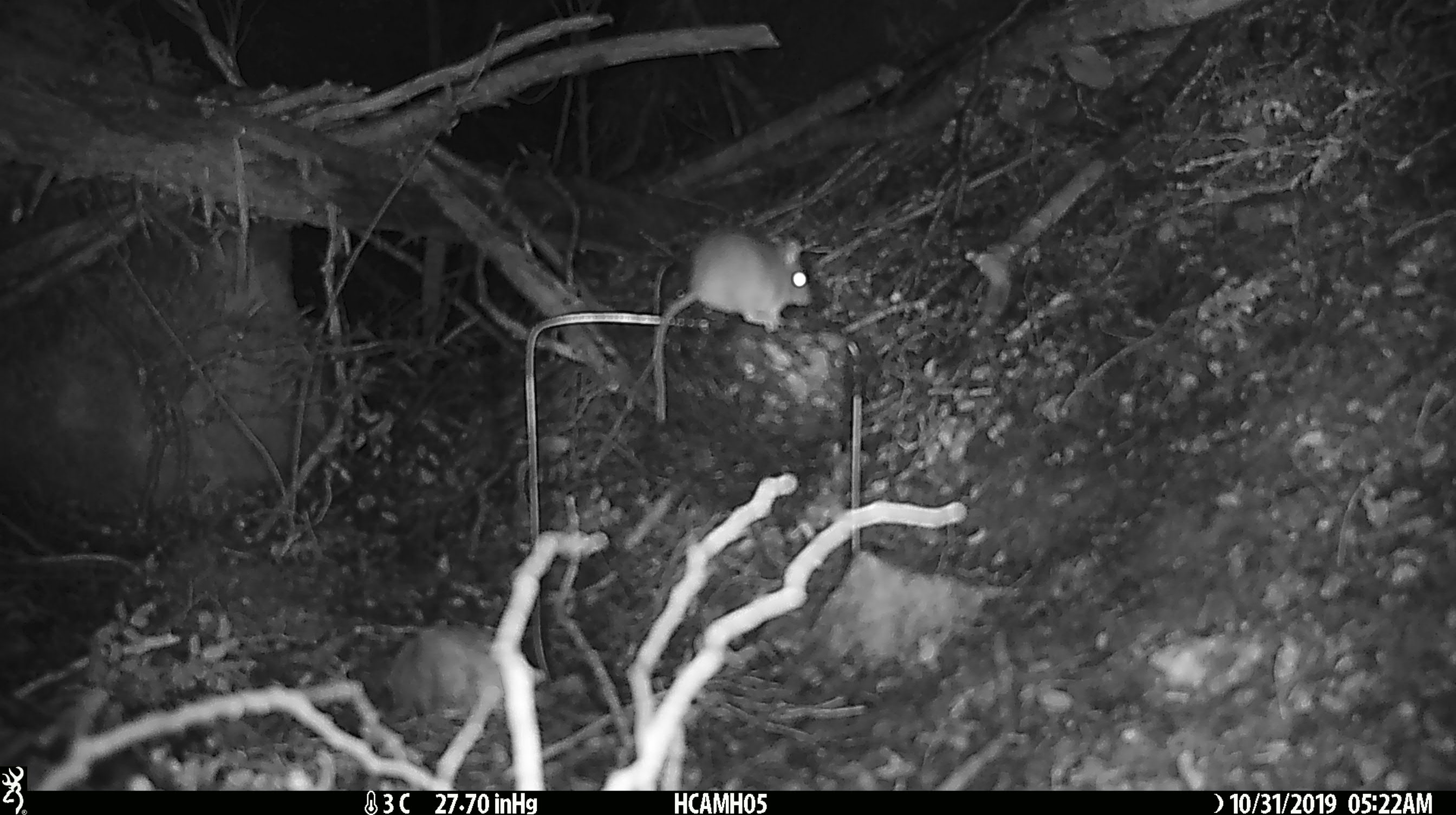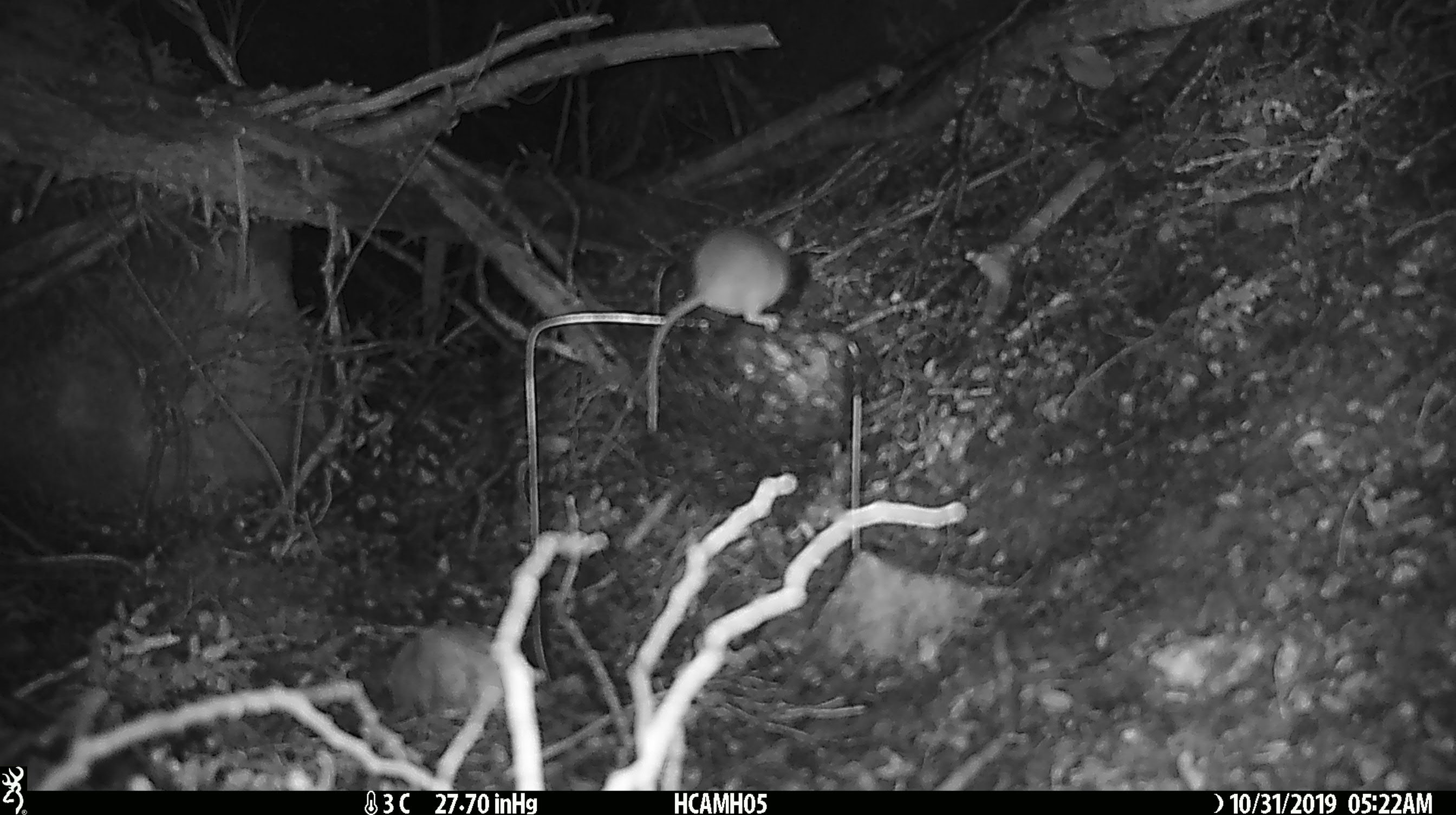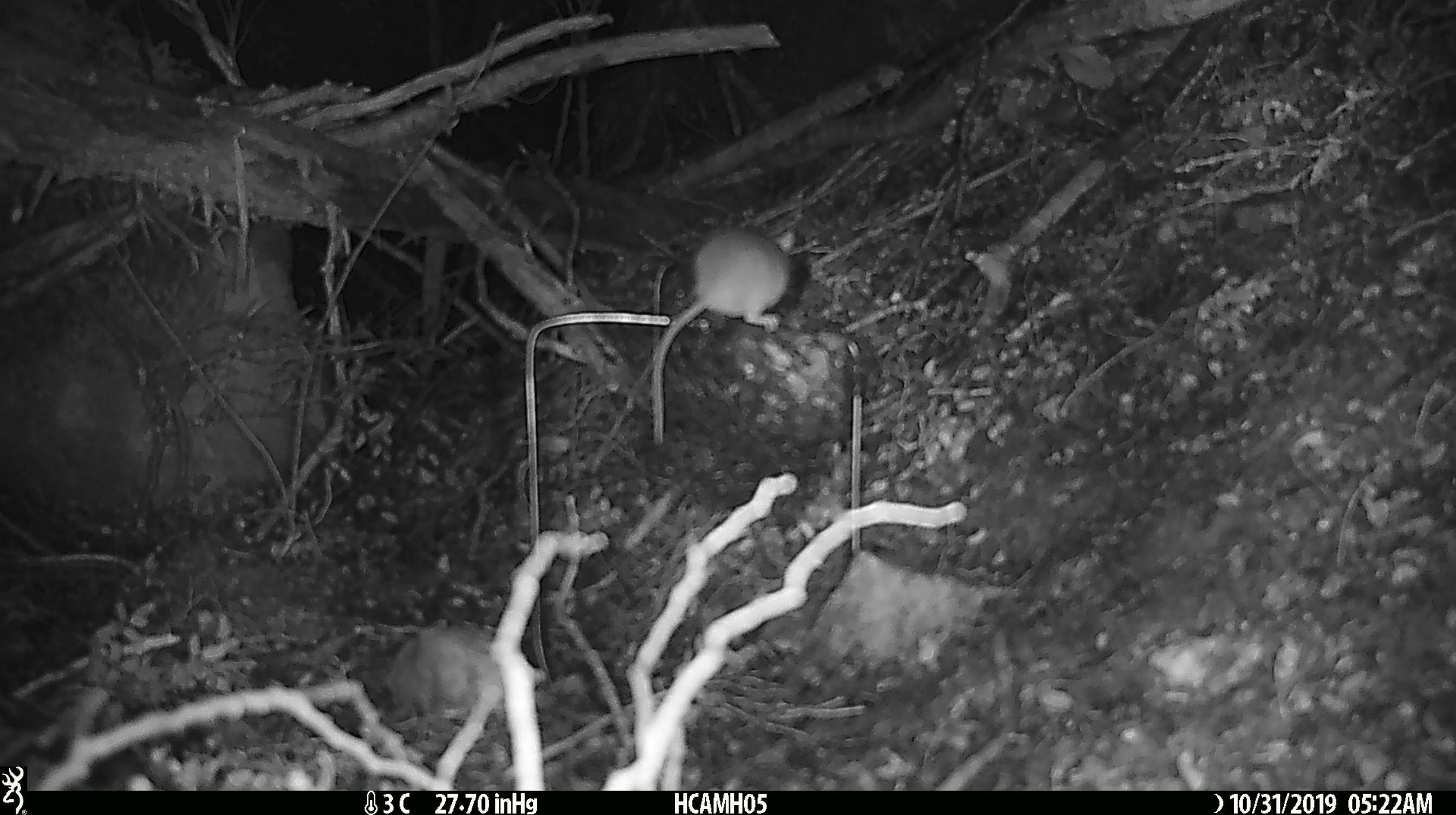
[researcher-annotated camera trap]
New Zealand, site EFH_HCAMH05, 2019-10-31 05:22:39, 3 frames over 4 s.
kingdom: Animalia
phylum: Chordata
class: Mammalia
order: Rodentia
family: Muridae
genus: Mus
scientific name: Mus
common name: mouse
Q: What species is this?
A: Mouse (Mus).